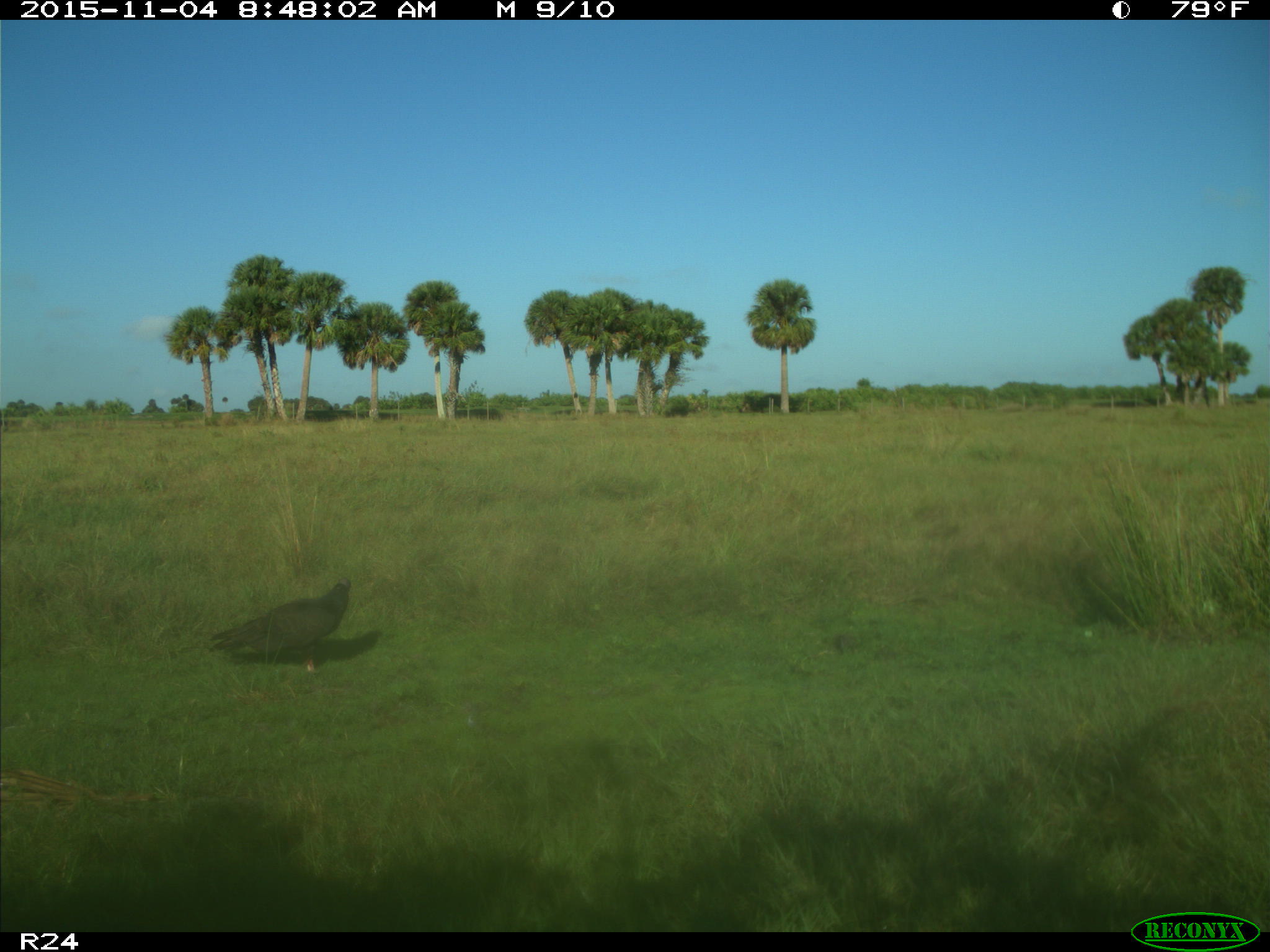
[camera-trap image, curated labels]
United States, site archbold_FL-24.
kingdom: Animalia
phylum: Chordata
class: Aves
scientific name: Aves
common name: birds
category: unidentified bird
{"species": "unidentified bird (birds) (Aves)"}